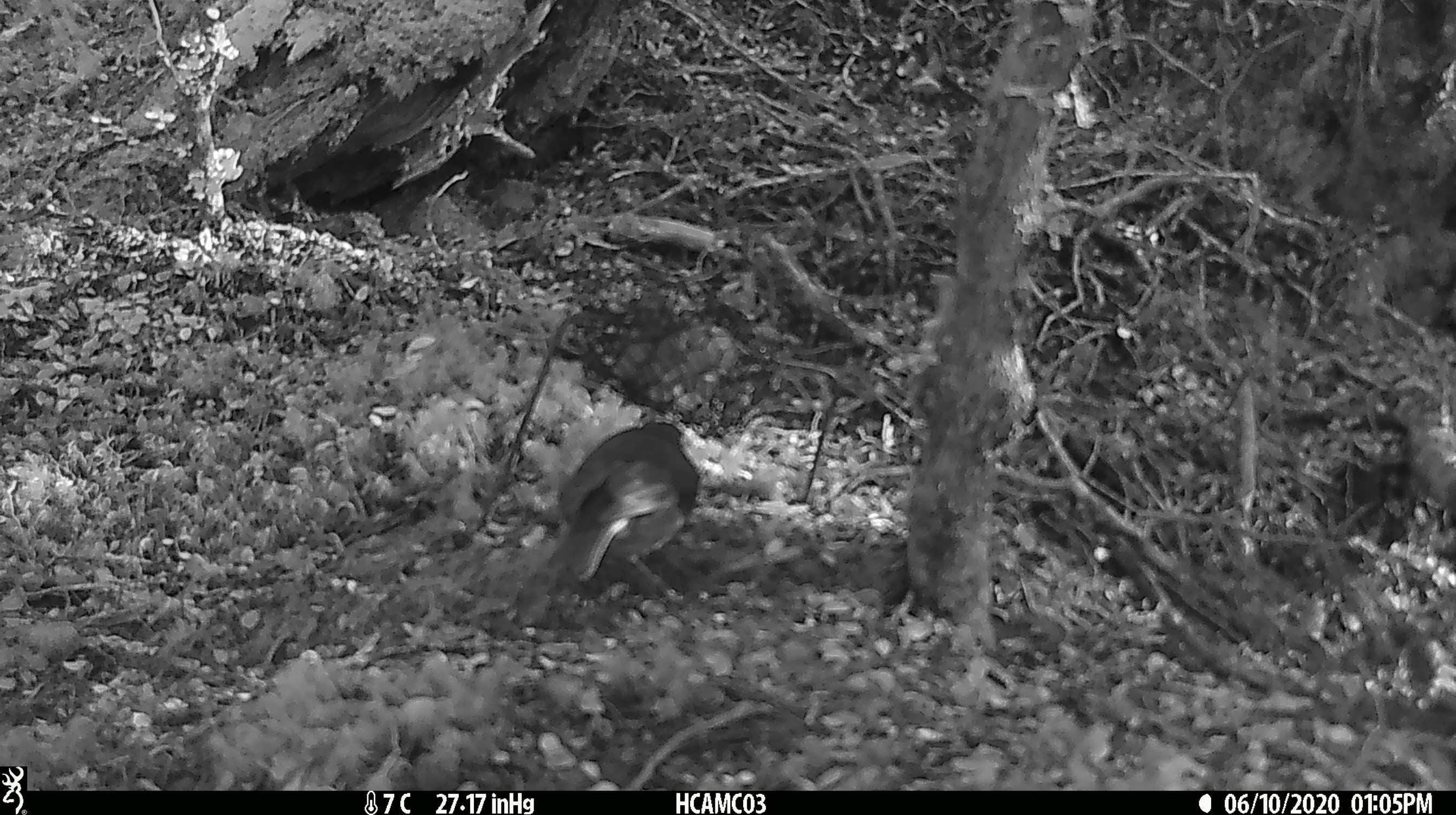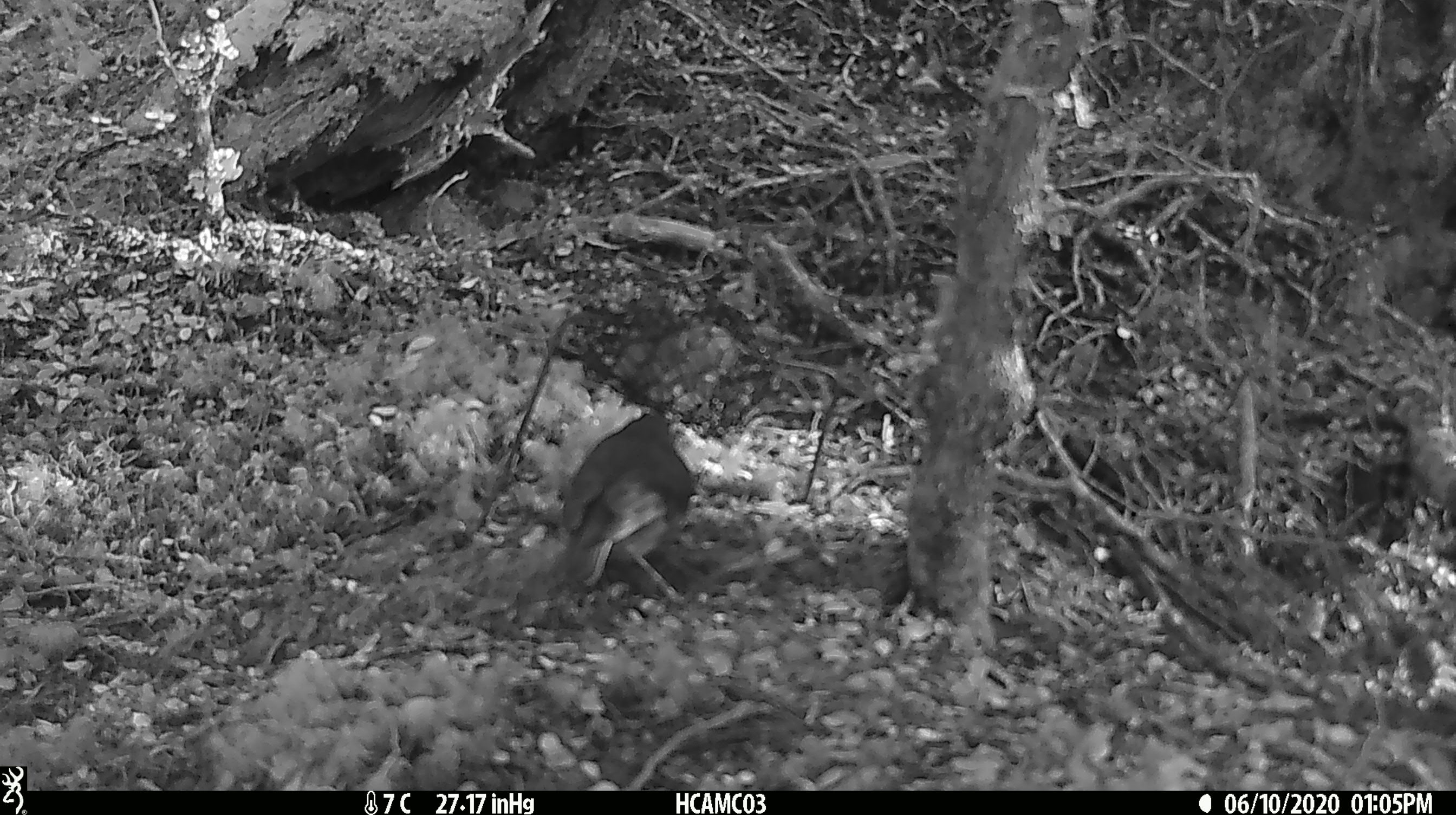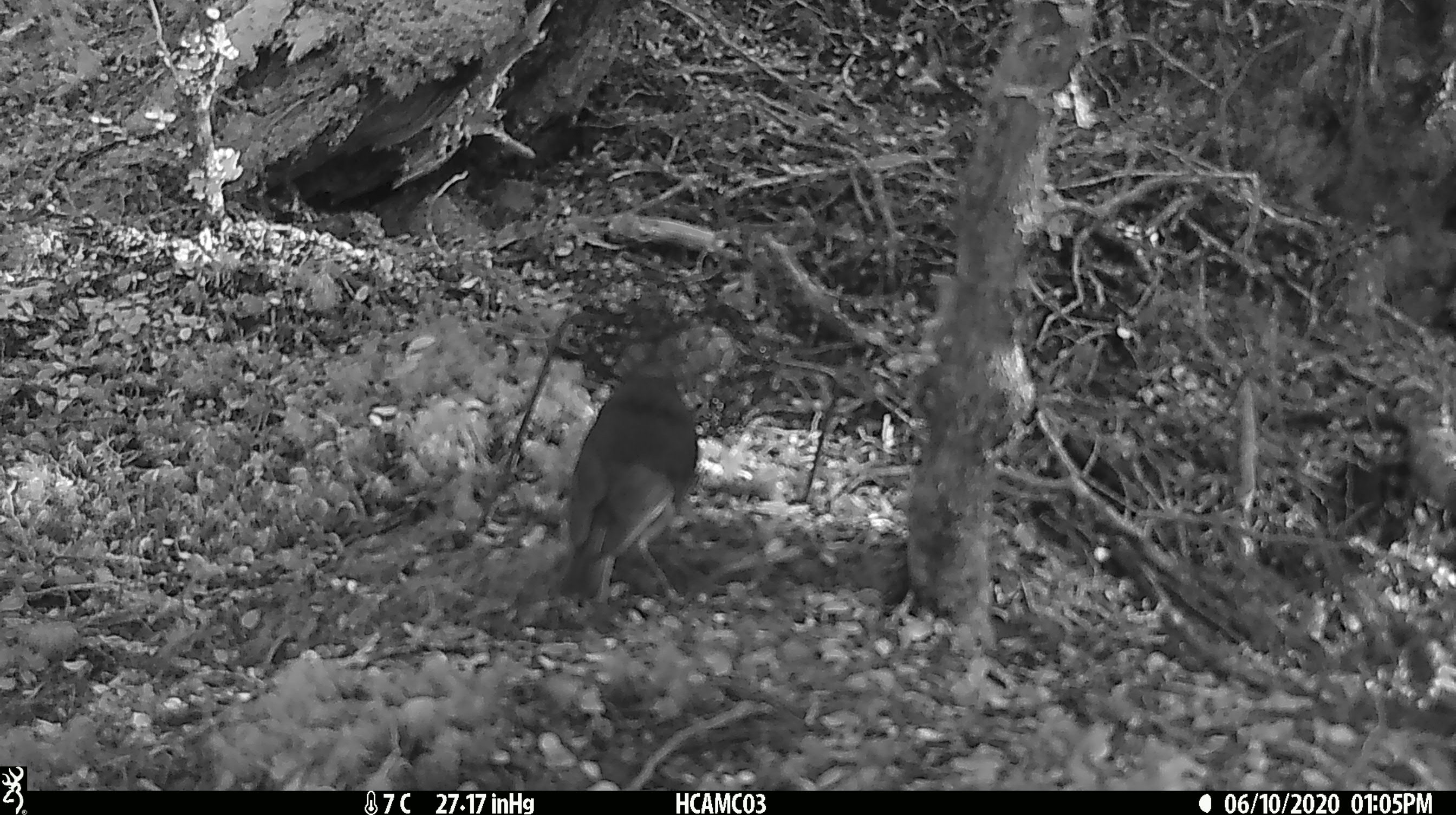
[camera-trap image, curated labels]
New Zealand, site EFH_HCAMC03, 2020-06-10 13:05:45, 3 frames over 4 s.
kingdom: Animalia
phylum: Chordata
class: Aves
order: Passeriformes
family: Petroicidae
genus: Petroica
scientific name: Petroica australis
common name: new zealand robin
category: robin